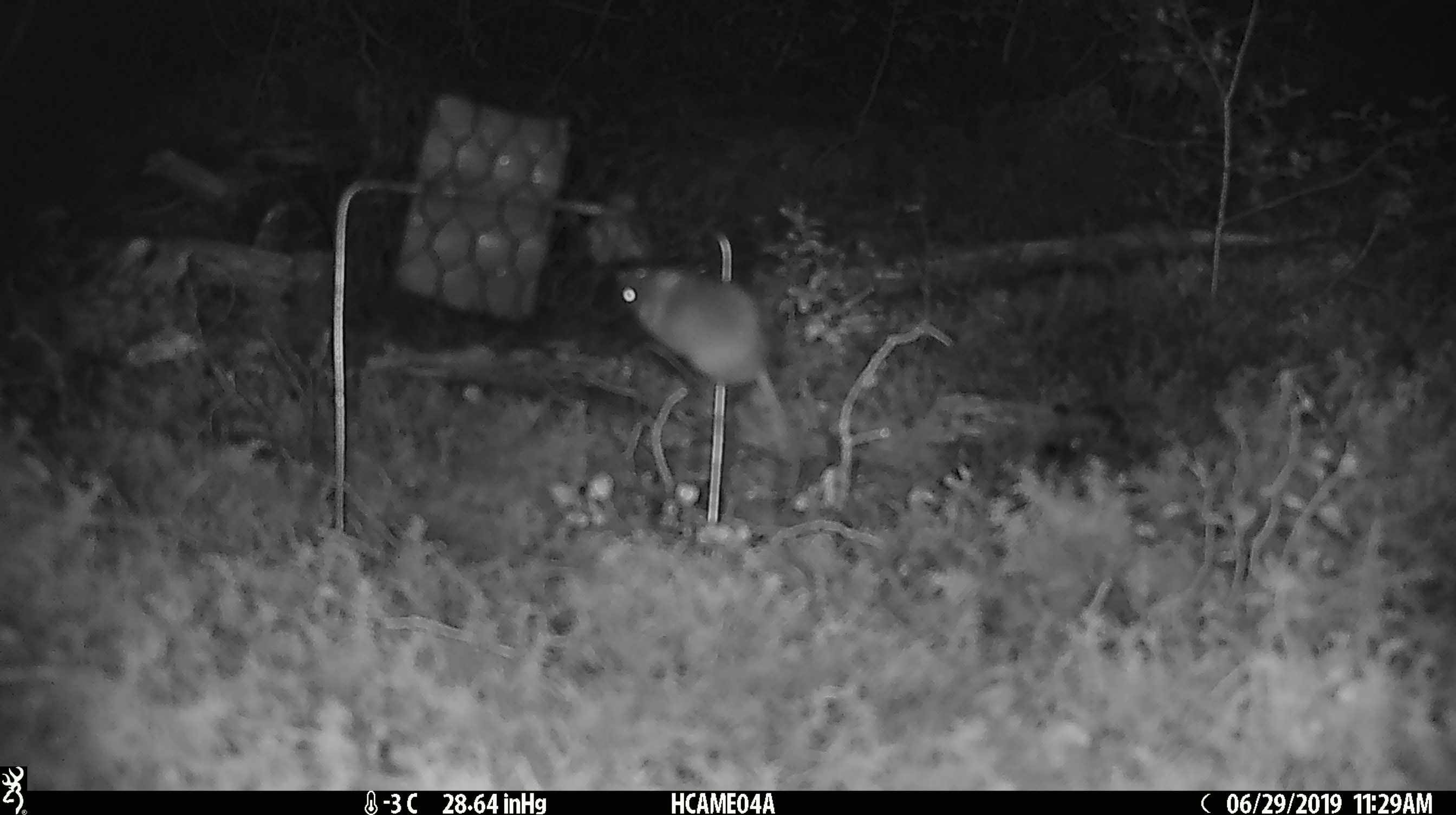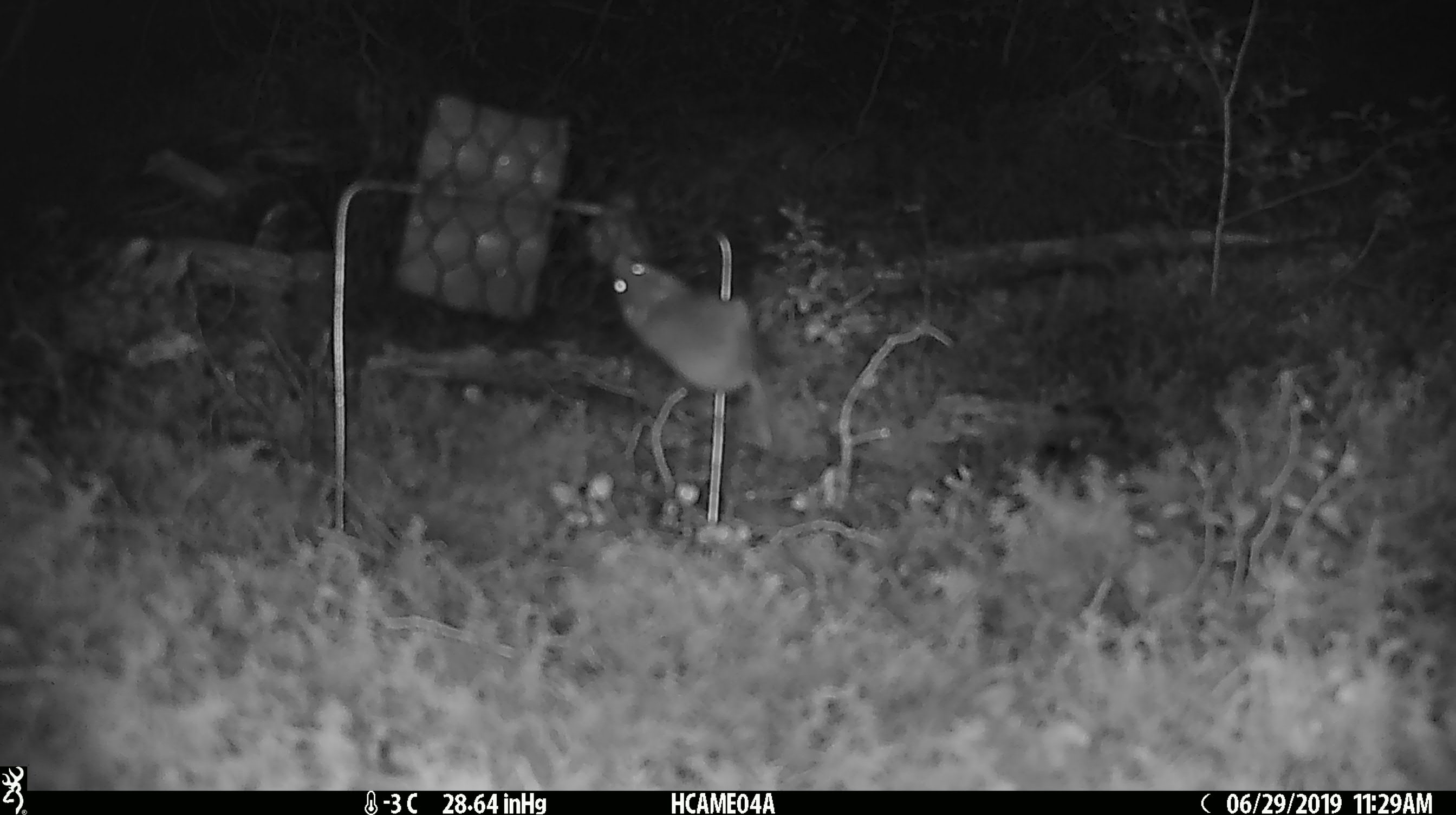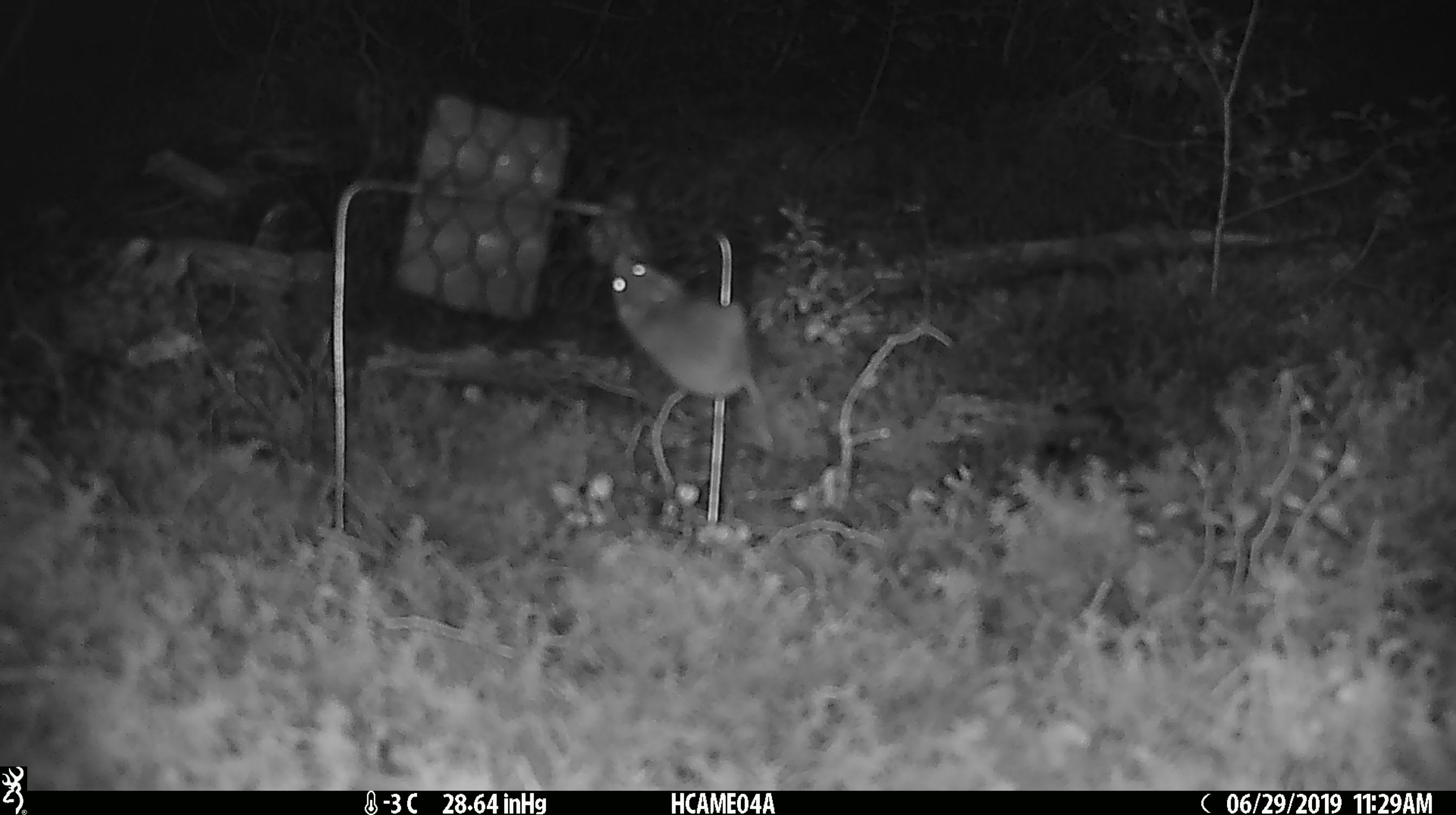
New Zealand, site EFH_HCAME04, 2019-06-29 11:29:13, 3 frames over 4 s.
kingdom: Animalia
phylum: Chordata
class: Mammalia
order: Rodentia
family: Muridae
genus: Mus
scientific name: Mus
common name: mouse